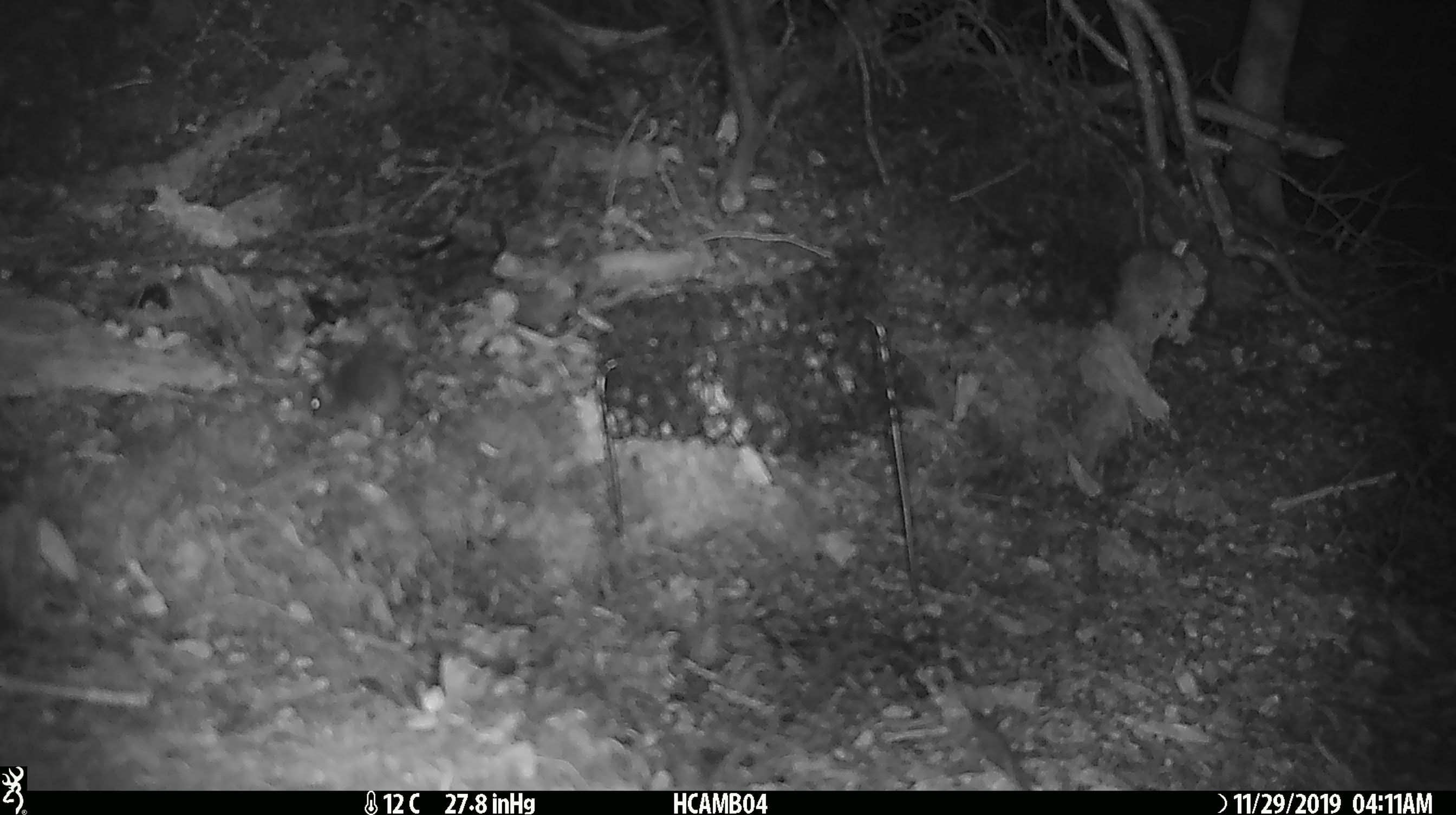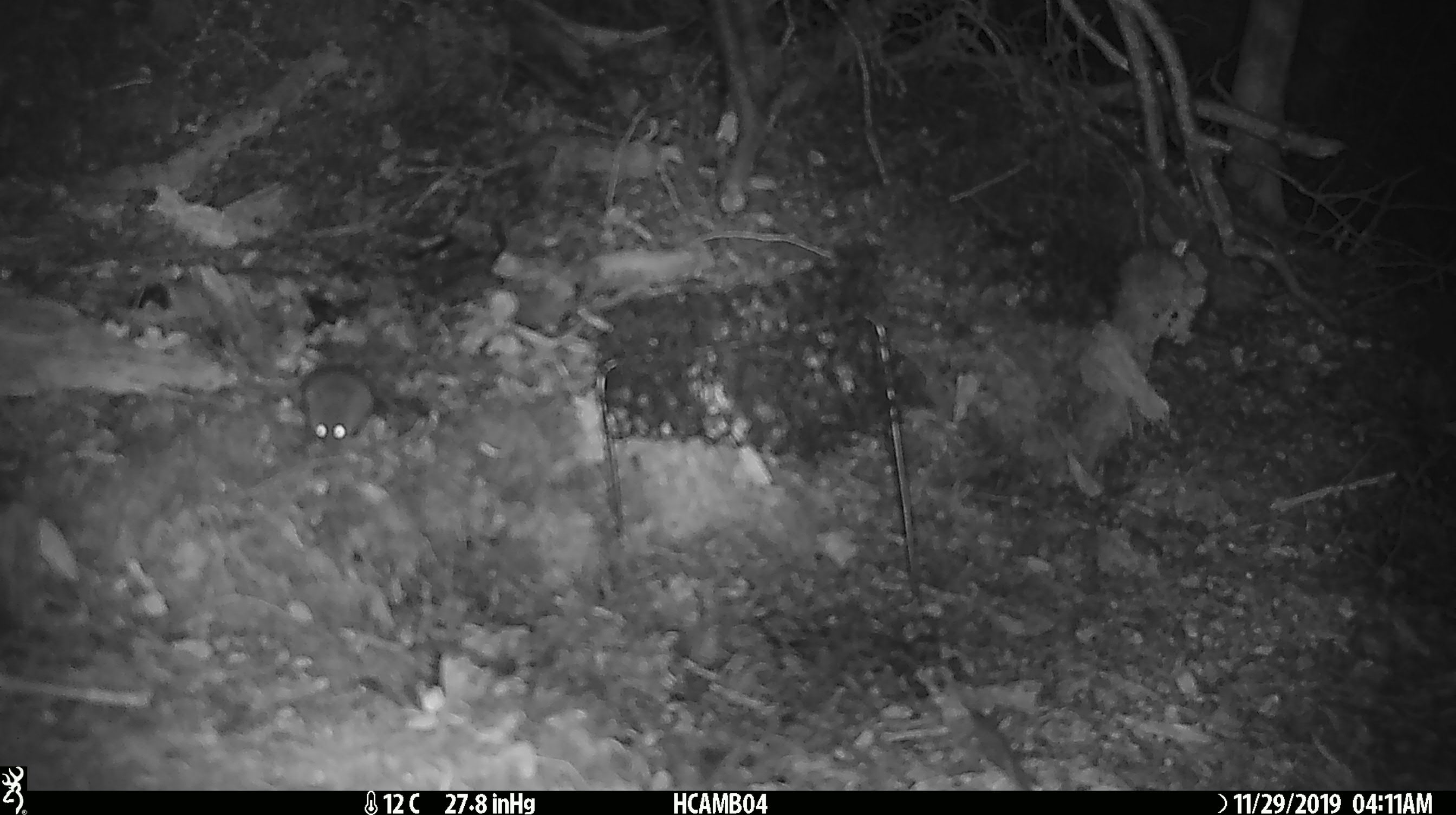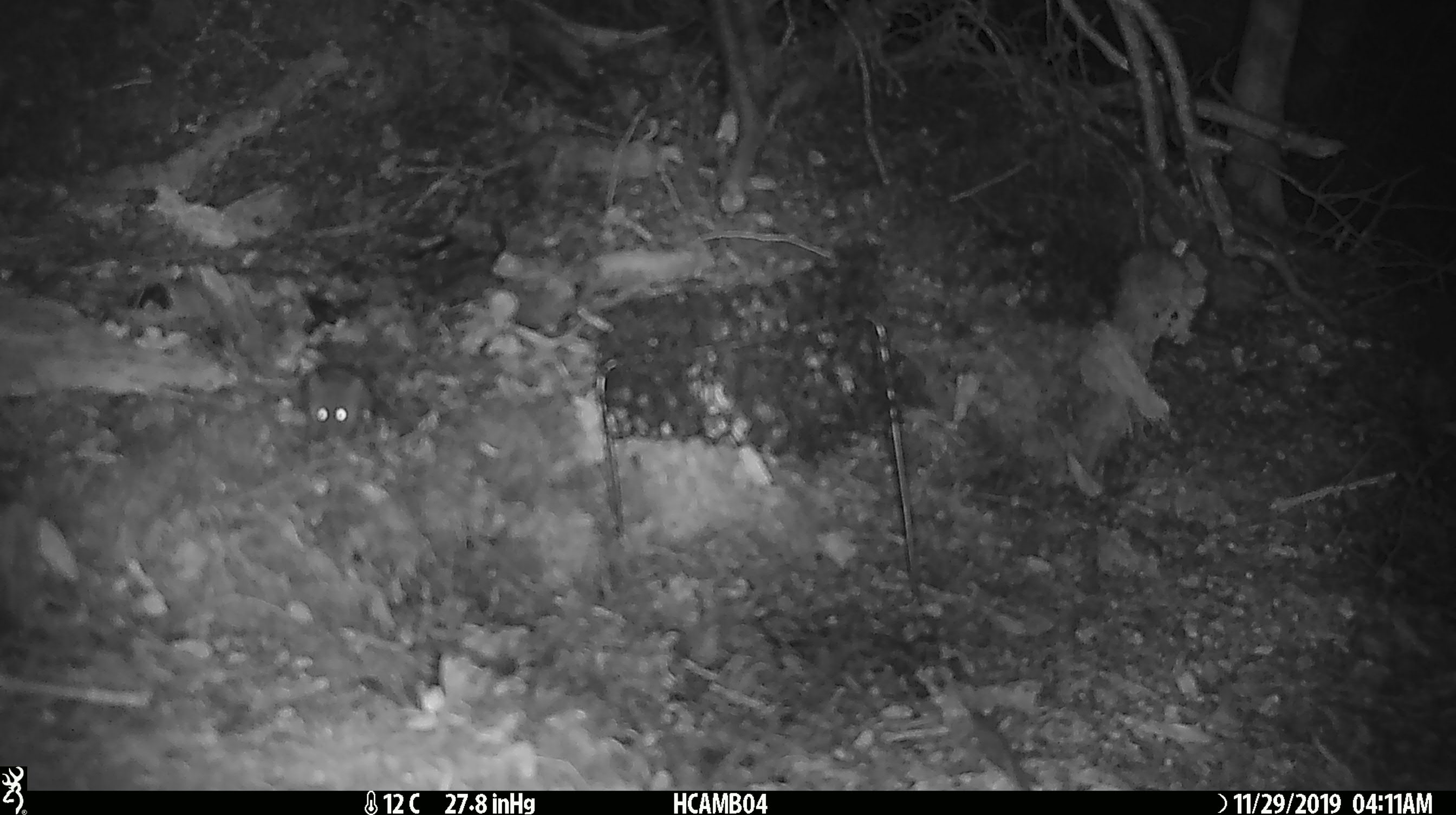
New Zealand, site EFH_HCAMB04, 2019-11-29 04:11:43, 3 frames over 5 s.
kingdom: Animalia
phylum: Chordata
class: Mammalia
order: Rodentia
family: Muridae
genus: Mus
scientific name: Mus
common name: mouse